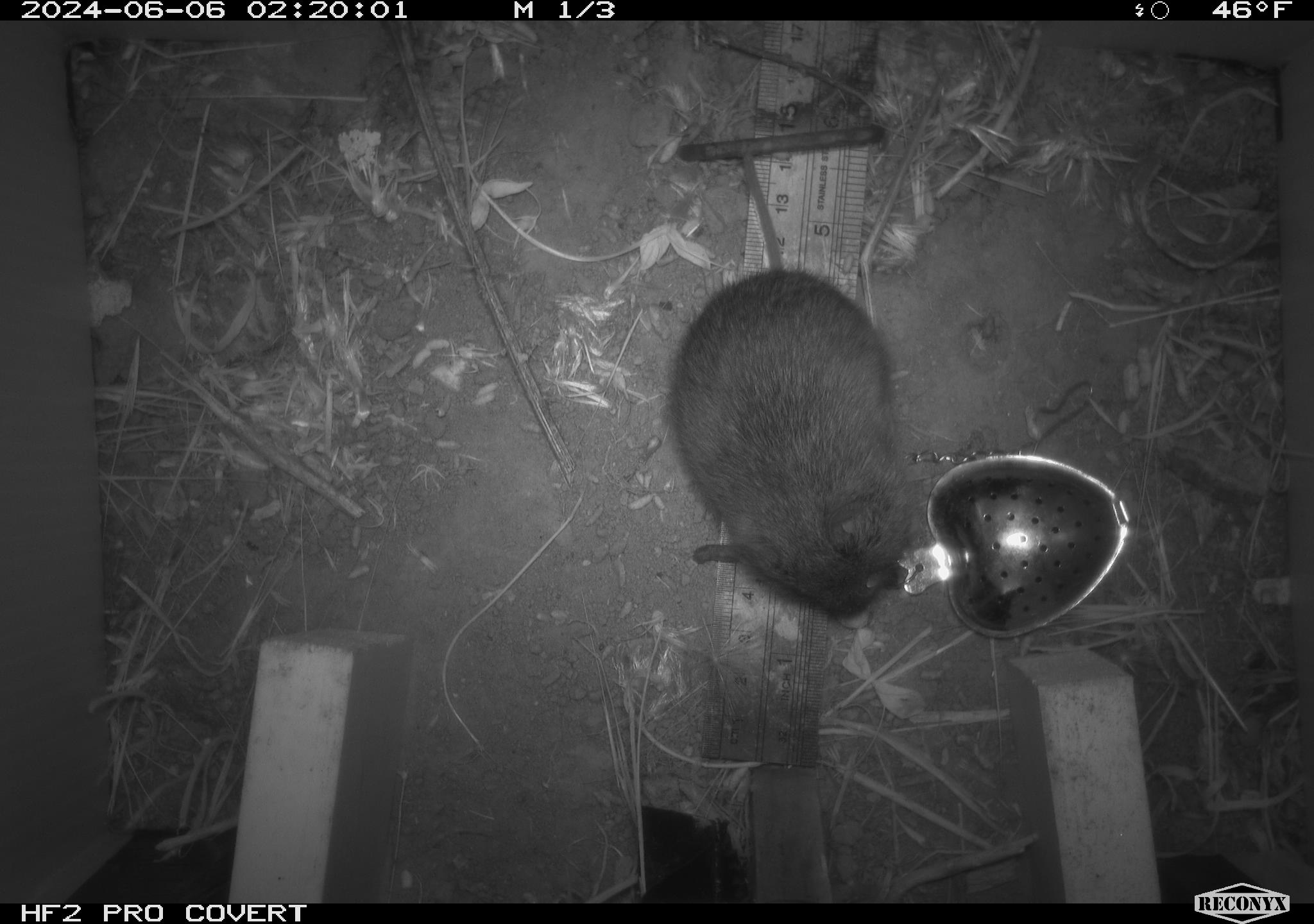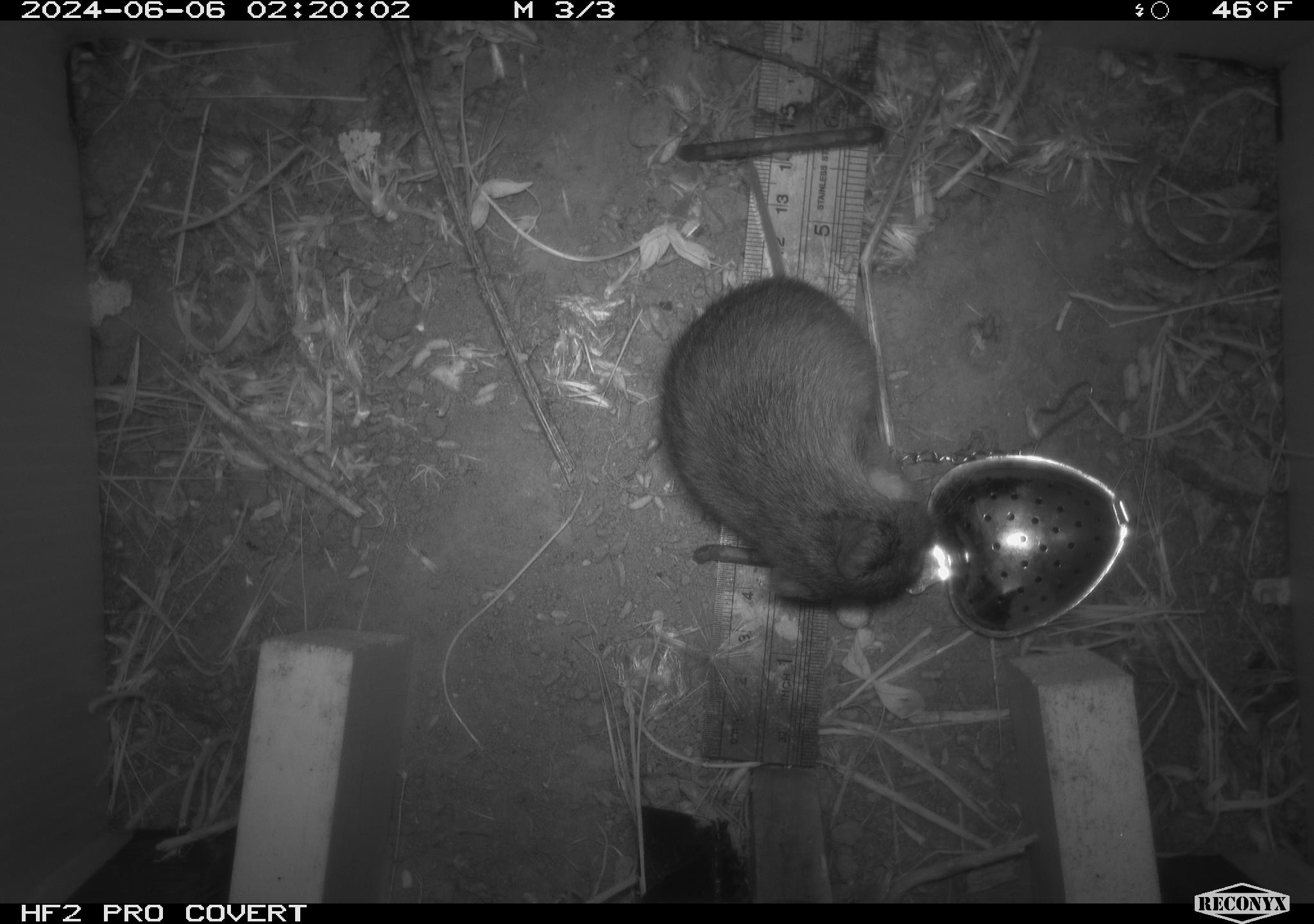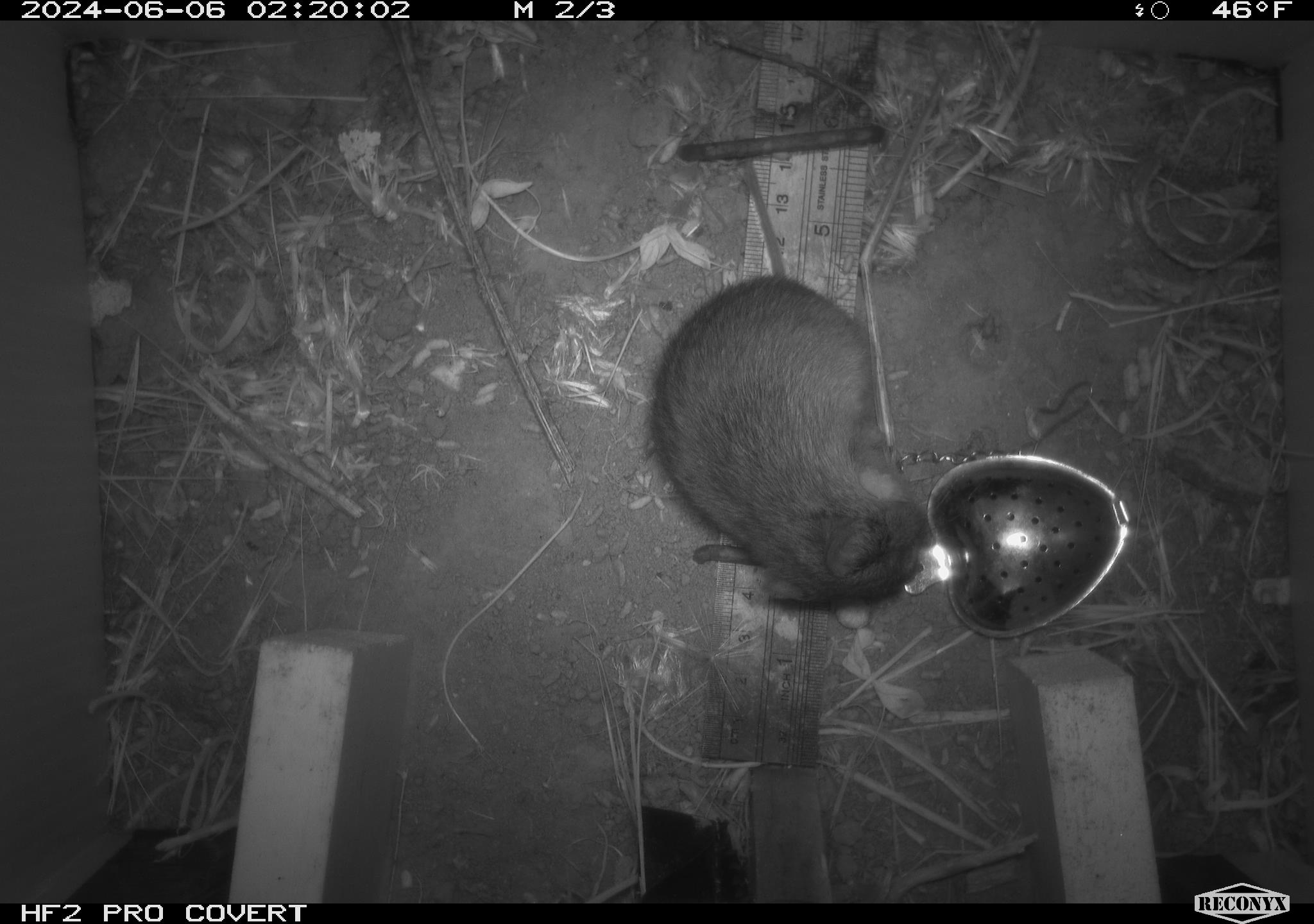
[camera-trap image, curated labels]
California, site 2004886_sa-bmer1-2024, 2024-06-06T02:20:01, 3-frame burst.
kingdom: Animalia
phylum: Chordata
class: Mammalia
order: Rodentia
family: Cricetidae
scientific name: Arvicolinae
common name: voles, lemmings, and muskrats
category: arvicolinae subfamily